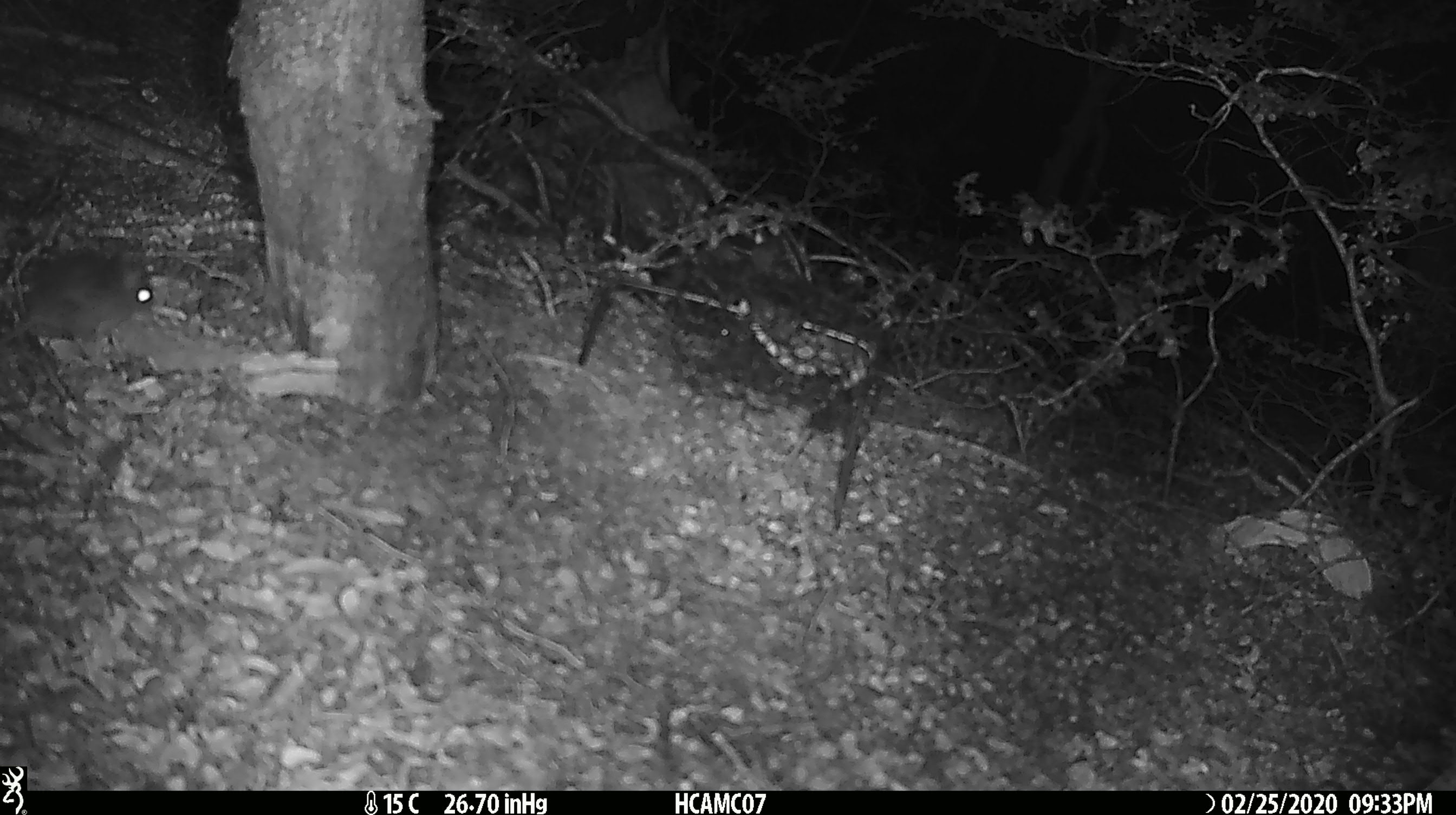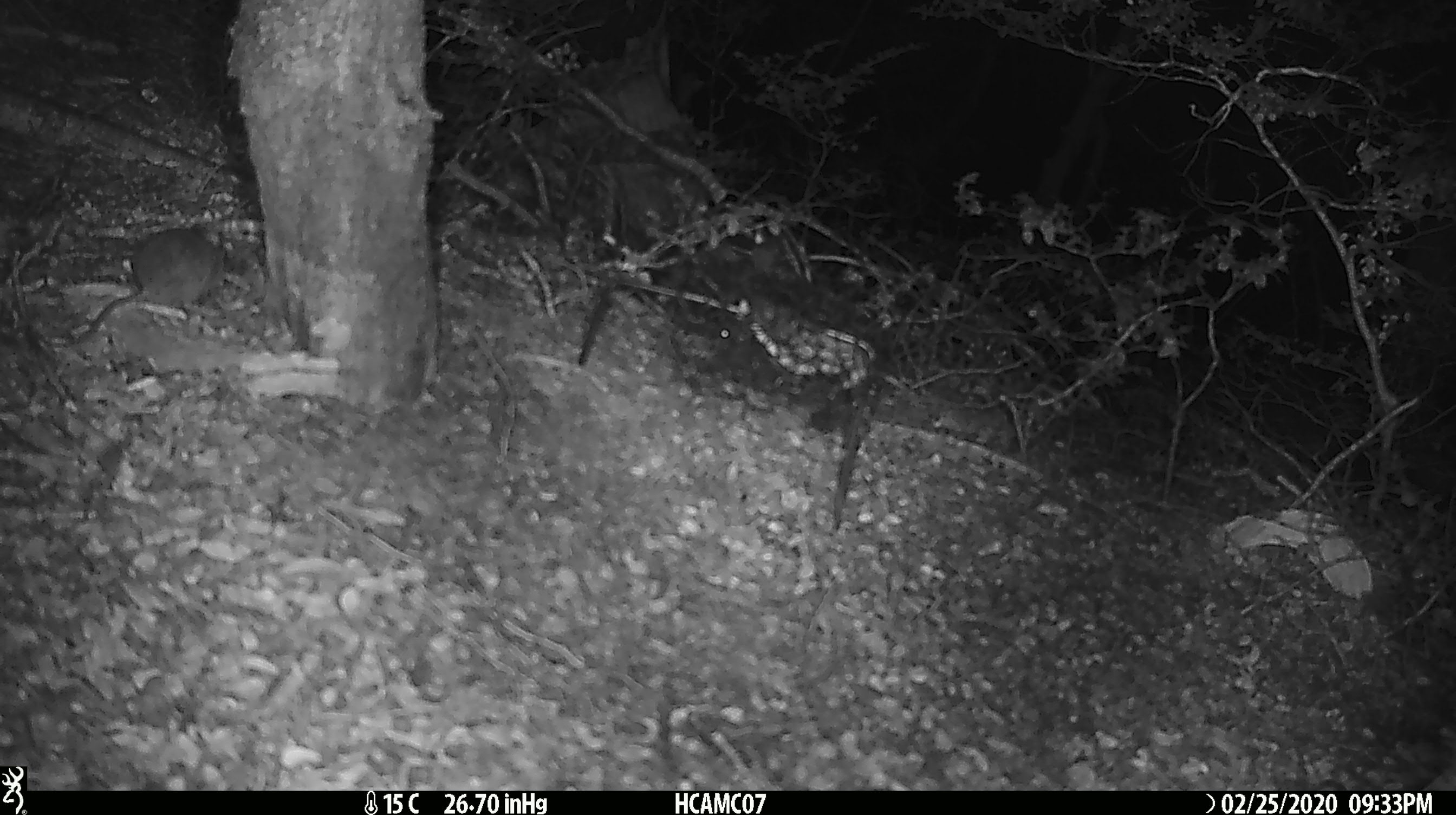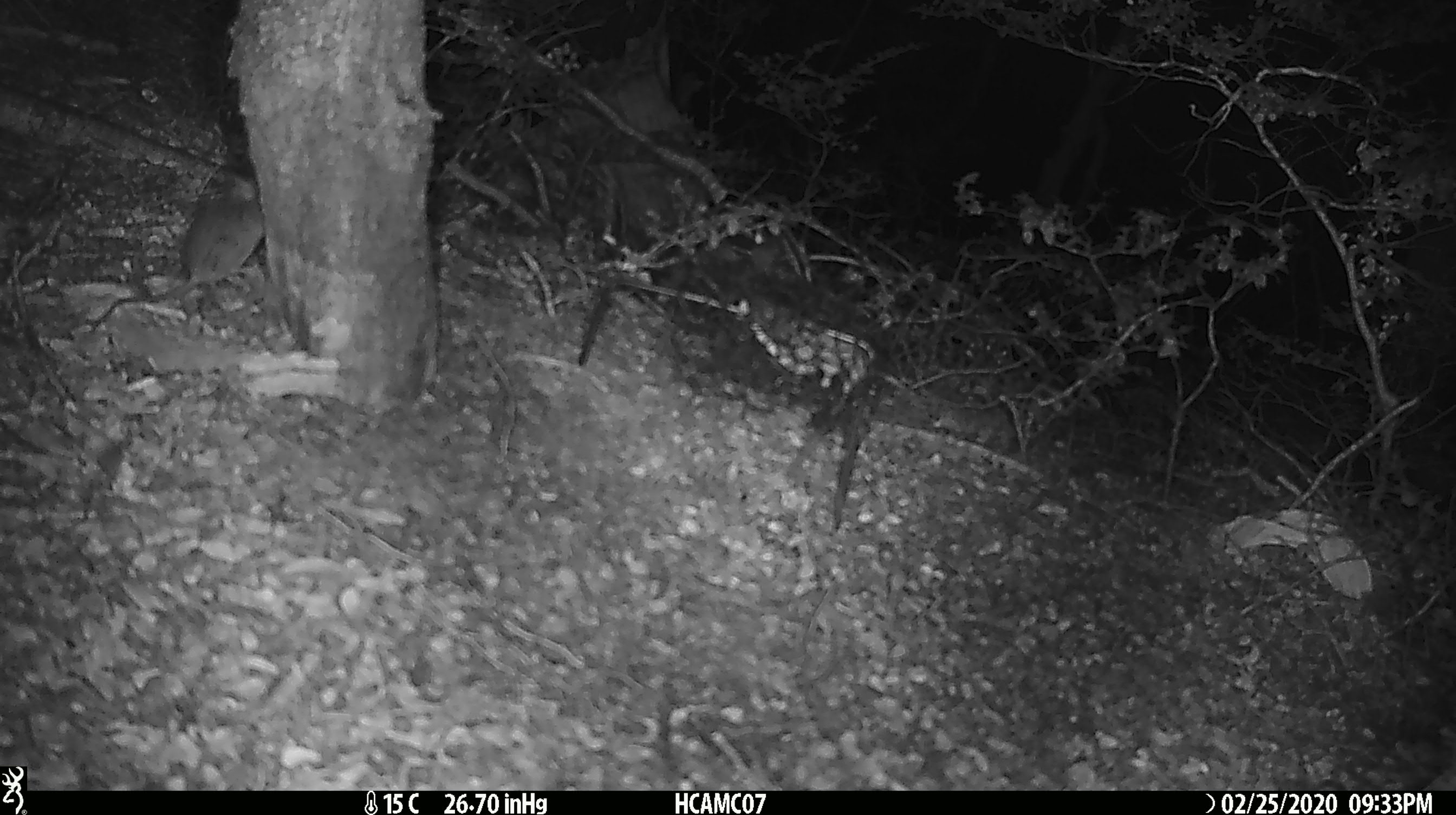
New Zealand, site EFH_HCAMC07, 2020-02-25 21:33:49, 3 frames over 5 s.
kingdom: Animalia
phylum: Chordata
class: Mammalia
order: Rodentia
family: Muridae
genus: Mus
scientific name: Mus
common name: mouse